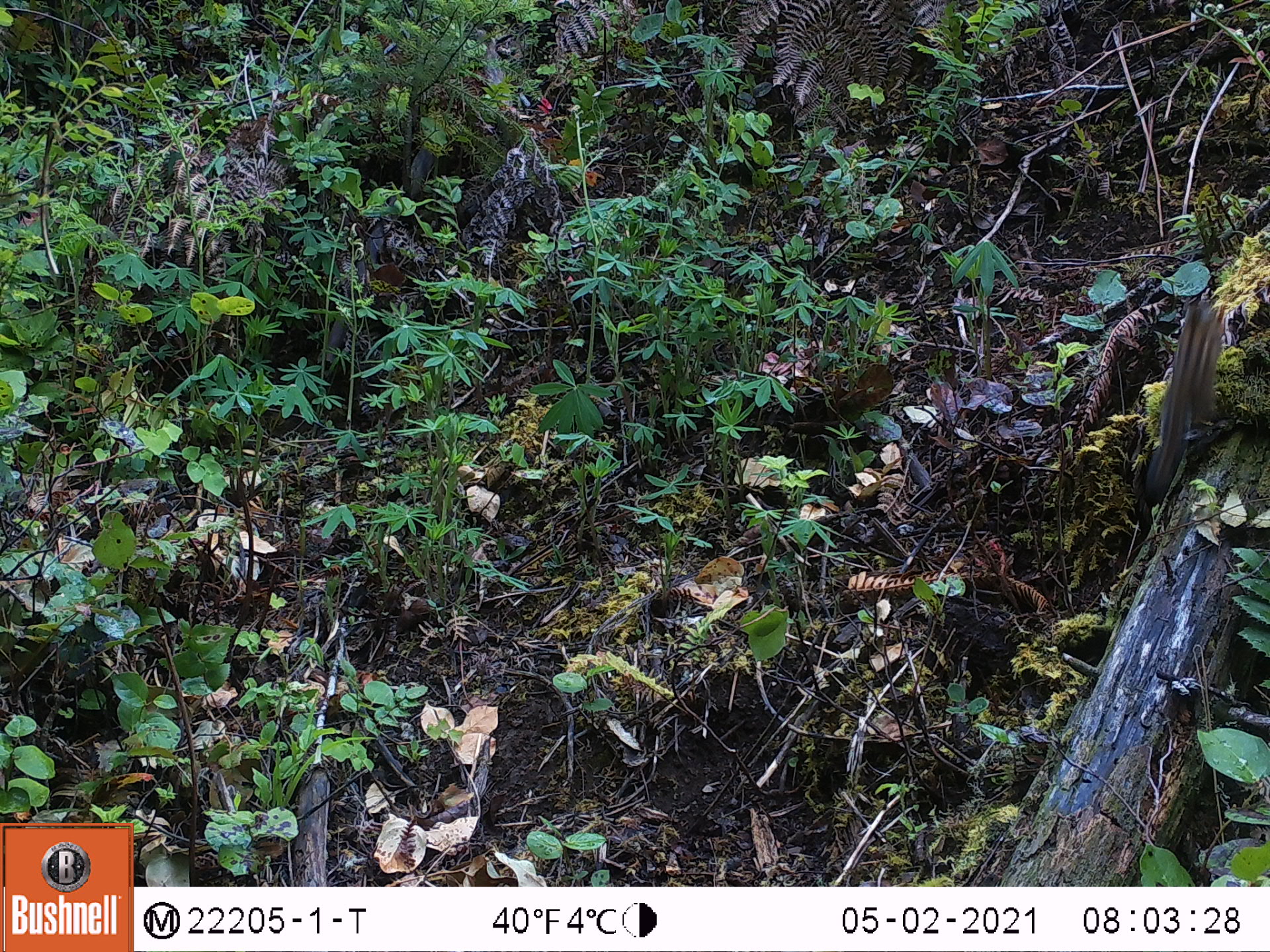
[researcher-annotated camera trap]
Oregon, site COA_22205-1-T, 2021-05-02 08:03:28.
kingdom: Animalia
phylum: Chordata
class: Mammalia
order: Rodentia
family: Sciuridae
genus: Neotamias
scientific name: Neotamias townsendii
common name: townsend's chipmunk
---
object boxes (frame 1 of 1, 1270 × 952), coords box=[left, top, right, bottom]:
townsend's chipmunk: box=[1122, 277, 1240, 519]